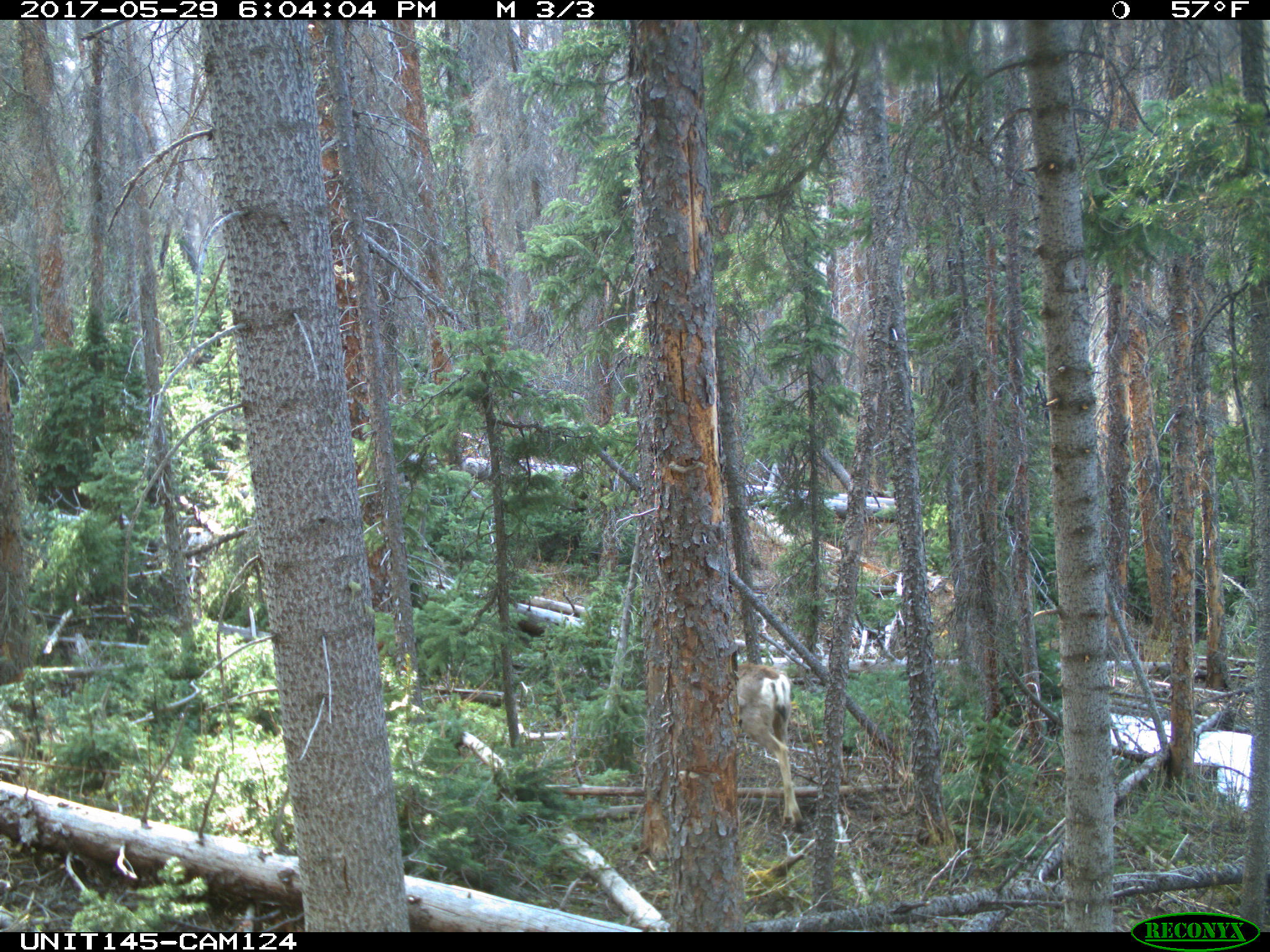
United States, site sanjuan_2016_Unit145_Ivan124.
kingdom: Animalia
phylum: Chordata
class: Mammalia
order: Artiodactyla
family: Cervidae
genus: Odocoileus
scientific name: Odocoileus hemionus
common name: mule deer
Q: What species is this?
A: Odocoileus hemionus (mule deer).